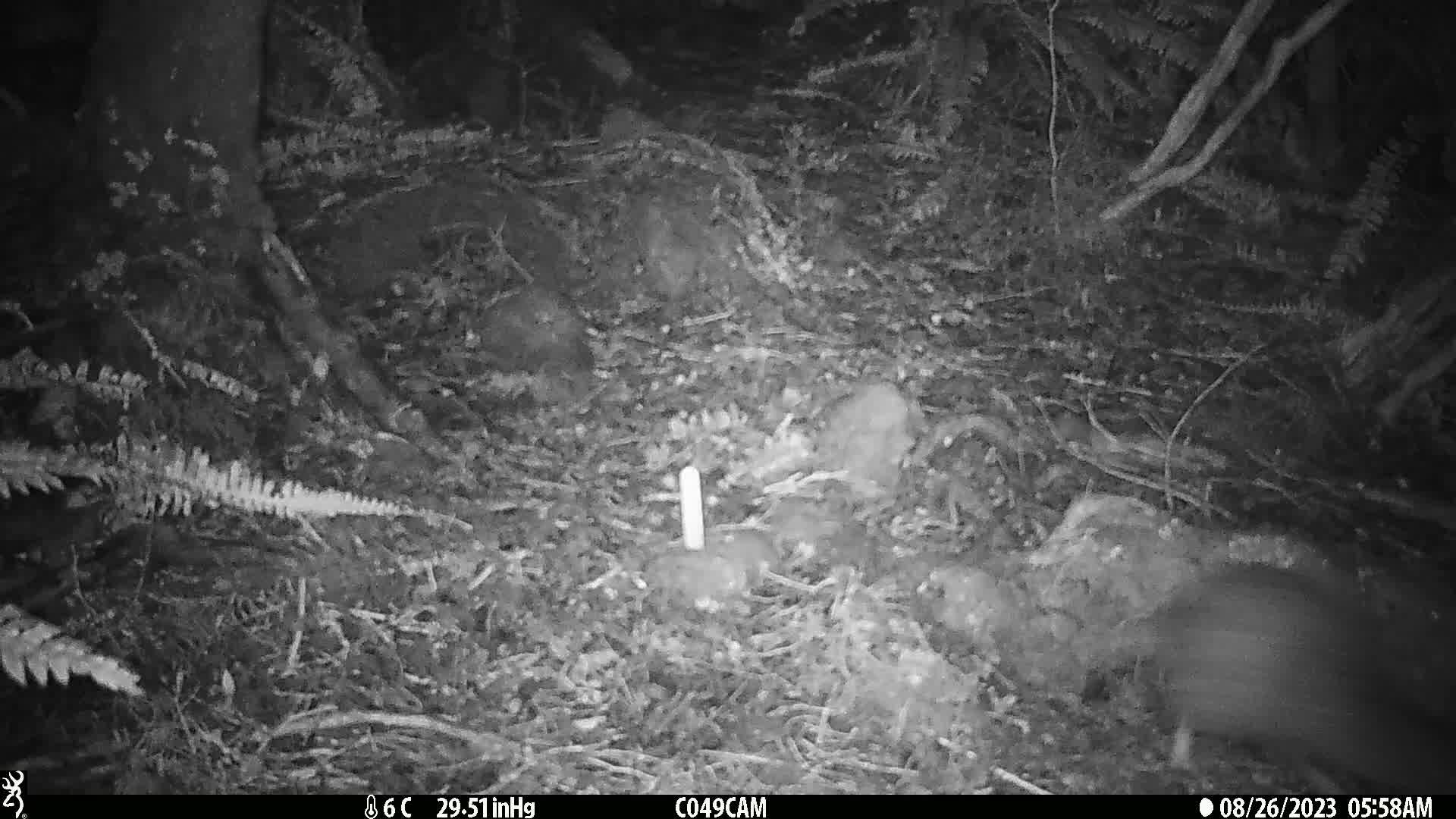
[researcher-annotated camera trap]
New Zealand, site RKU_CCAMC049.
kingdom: Animalia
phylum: Chordata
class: Aves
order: Apterygiformes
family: Apterygidae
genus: Apteryx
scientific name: Apteryx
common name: kiwi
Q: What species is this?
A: Kiwi (Apteryx).